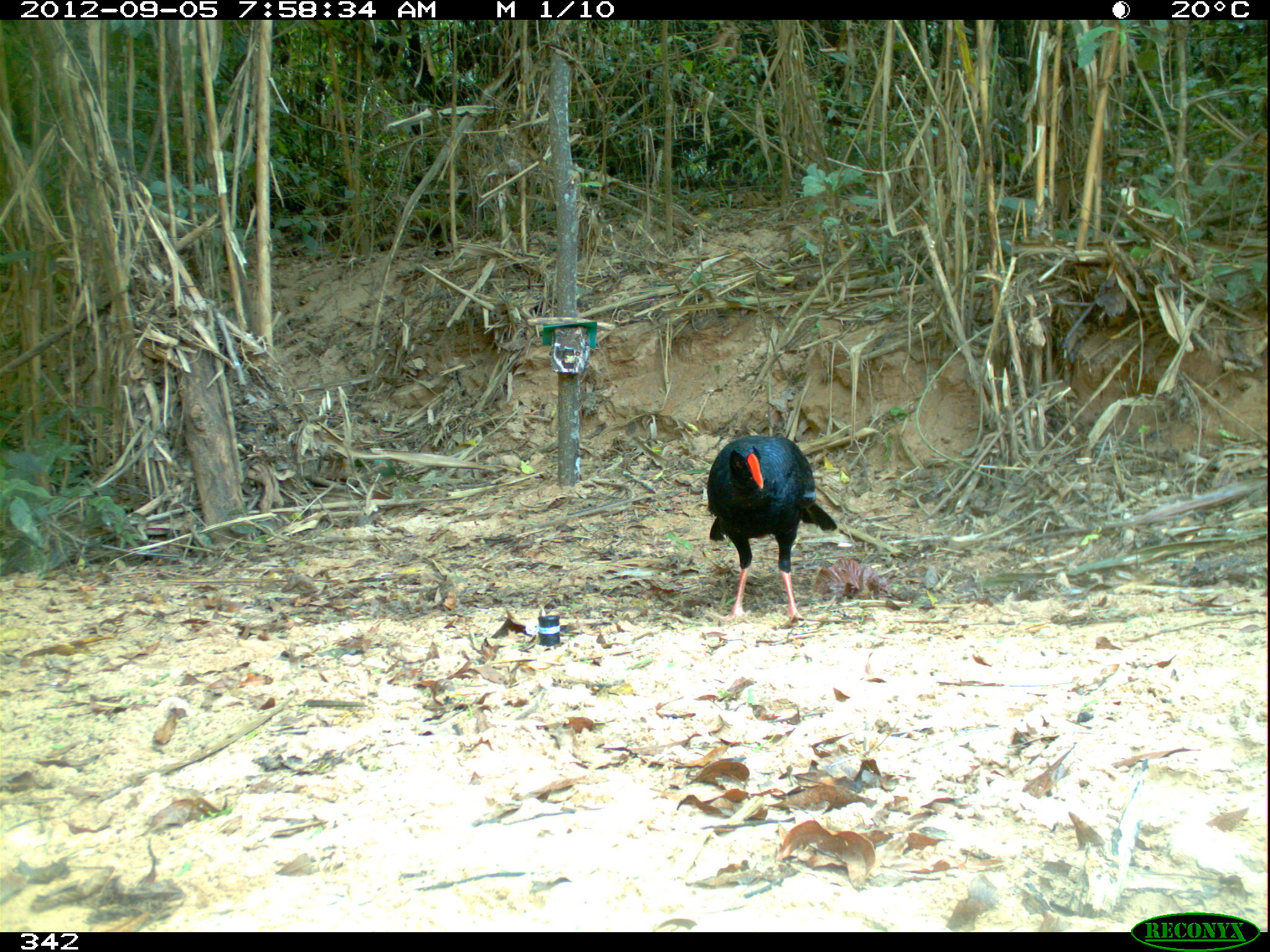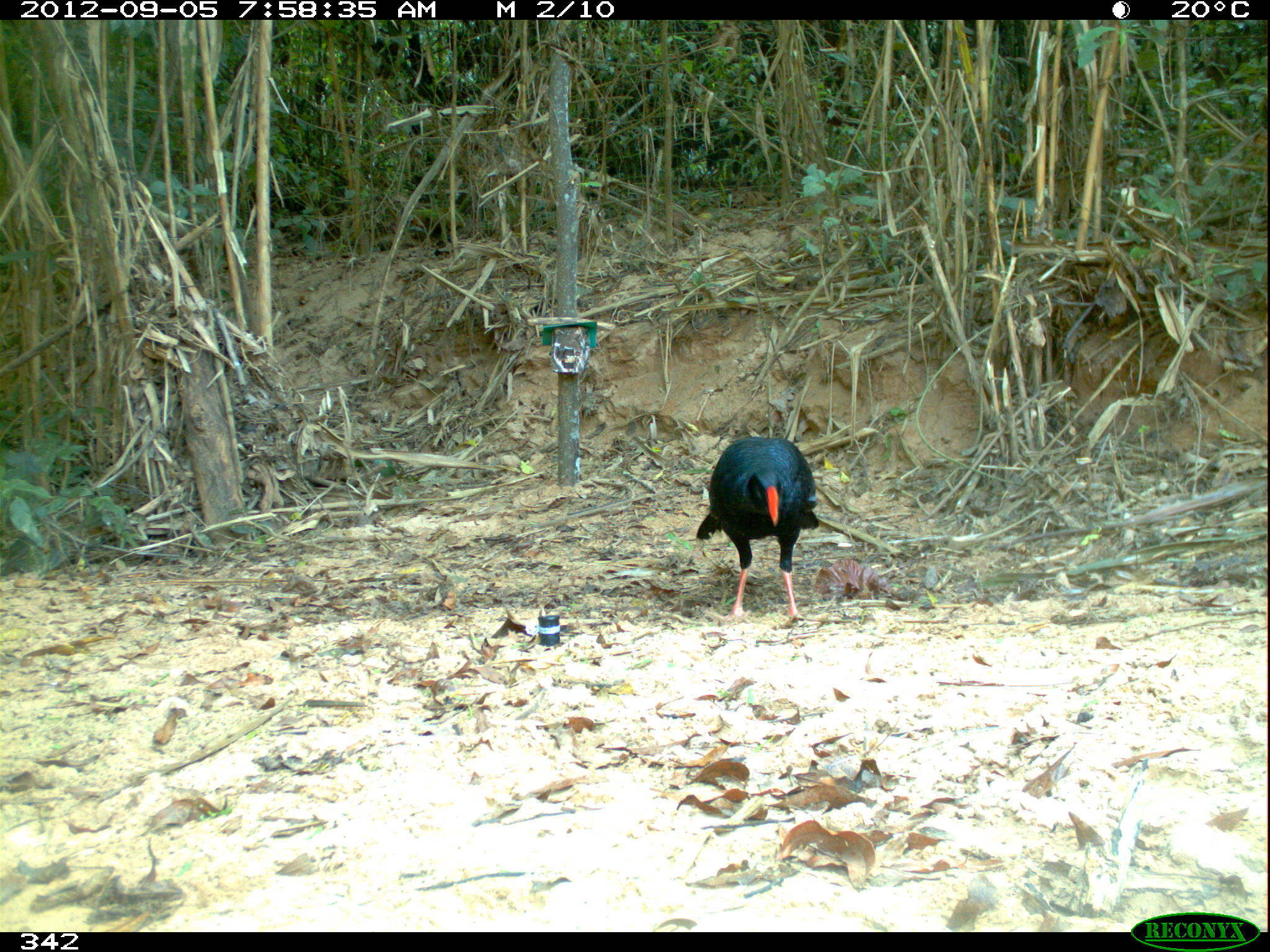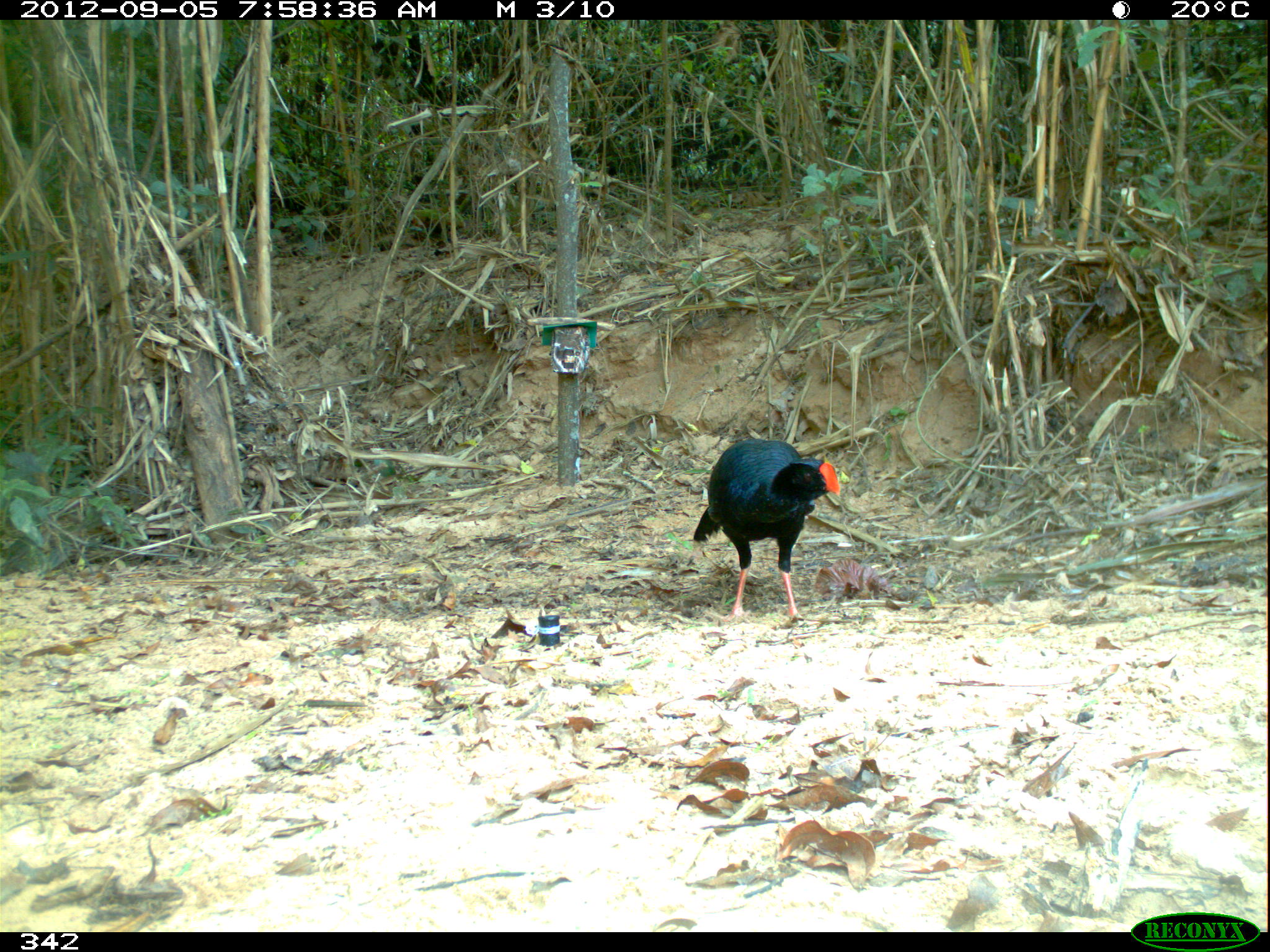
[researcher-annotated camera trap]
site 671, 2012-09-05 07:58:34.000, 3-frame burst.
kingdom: Animalia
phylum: Chordata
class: Aves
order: Galliformes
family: Cracidae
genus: Mitu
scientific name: Mitu tuberosum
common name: razor-billed curassow